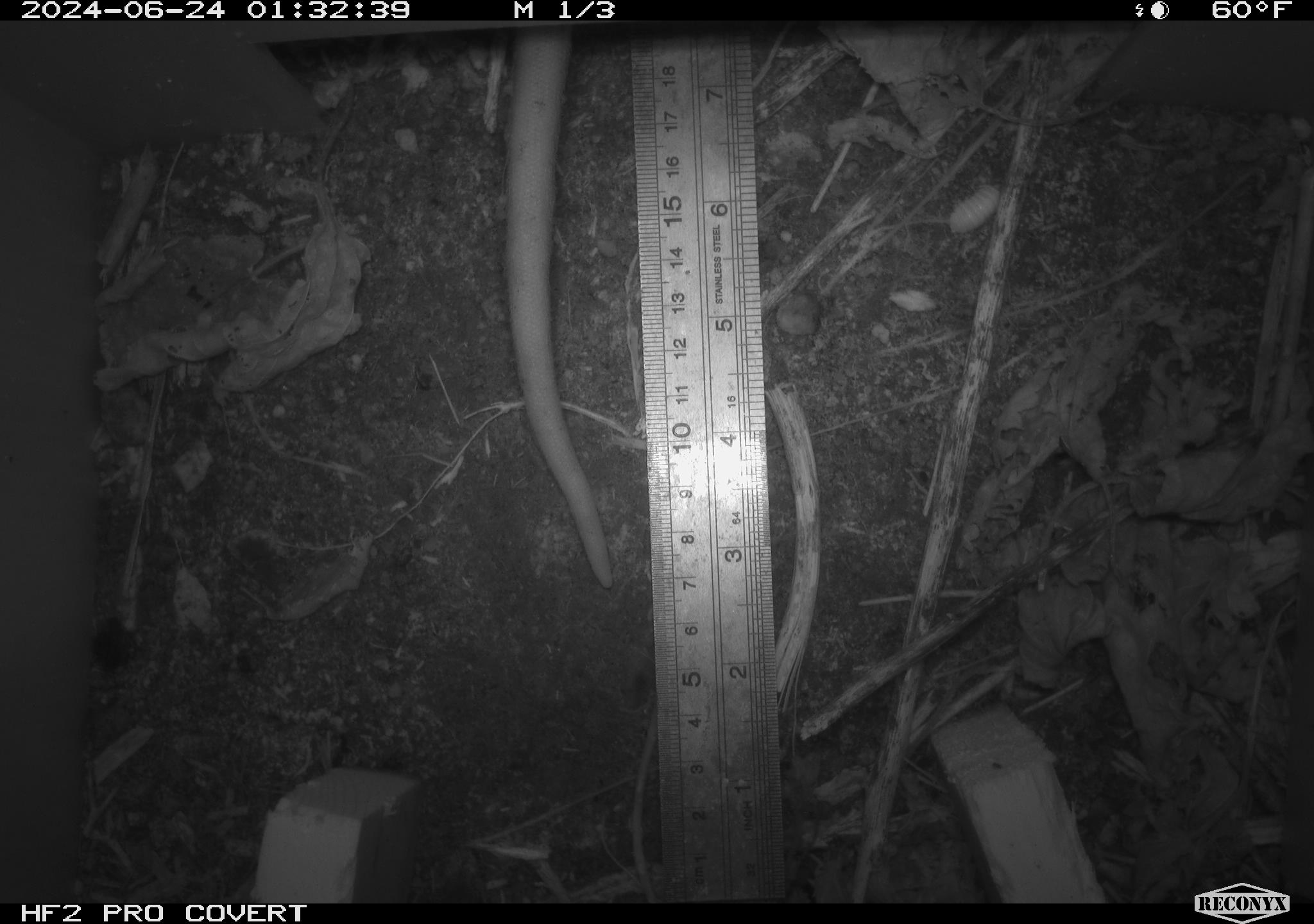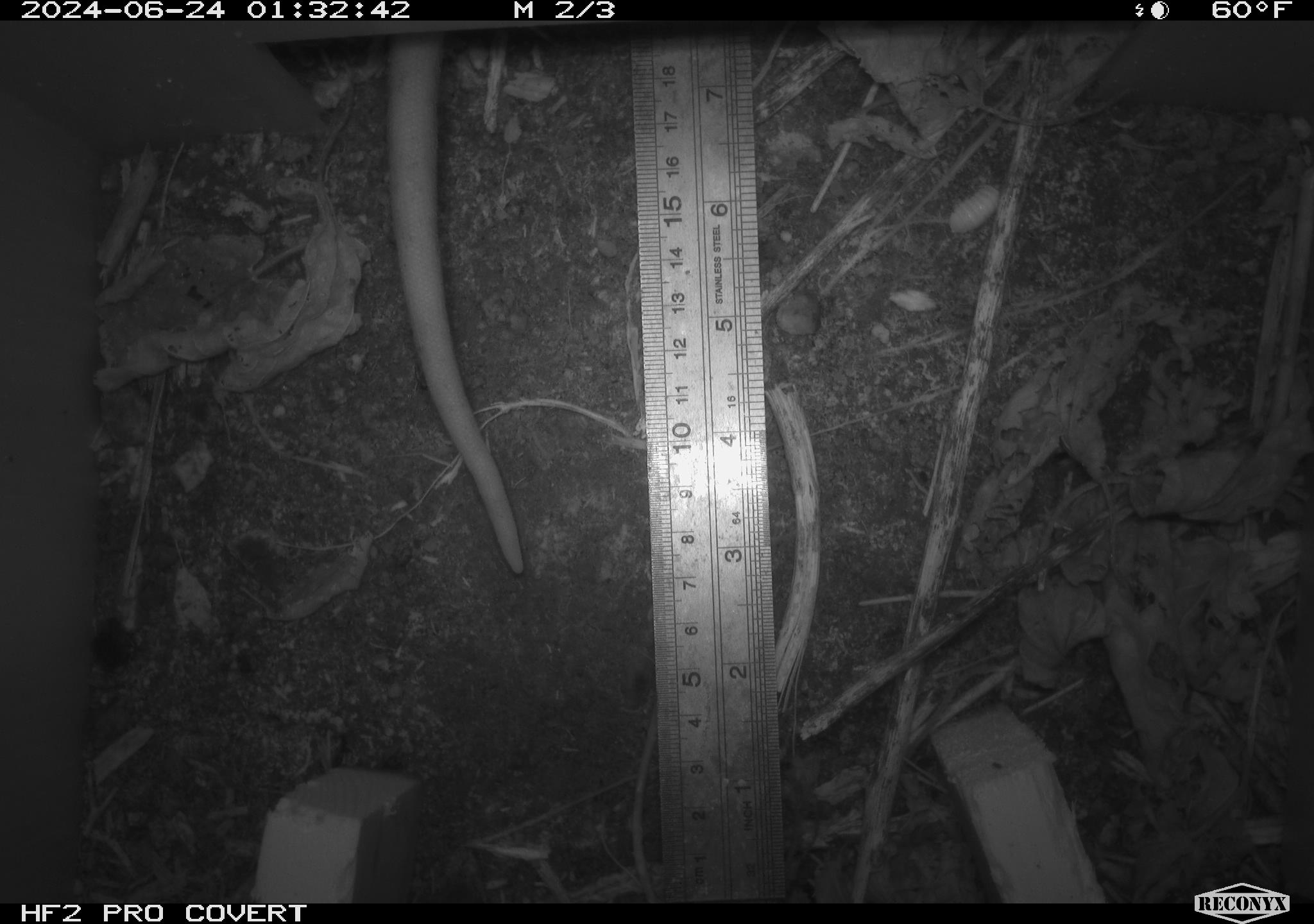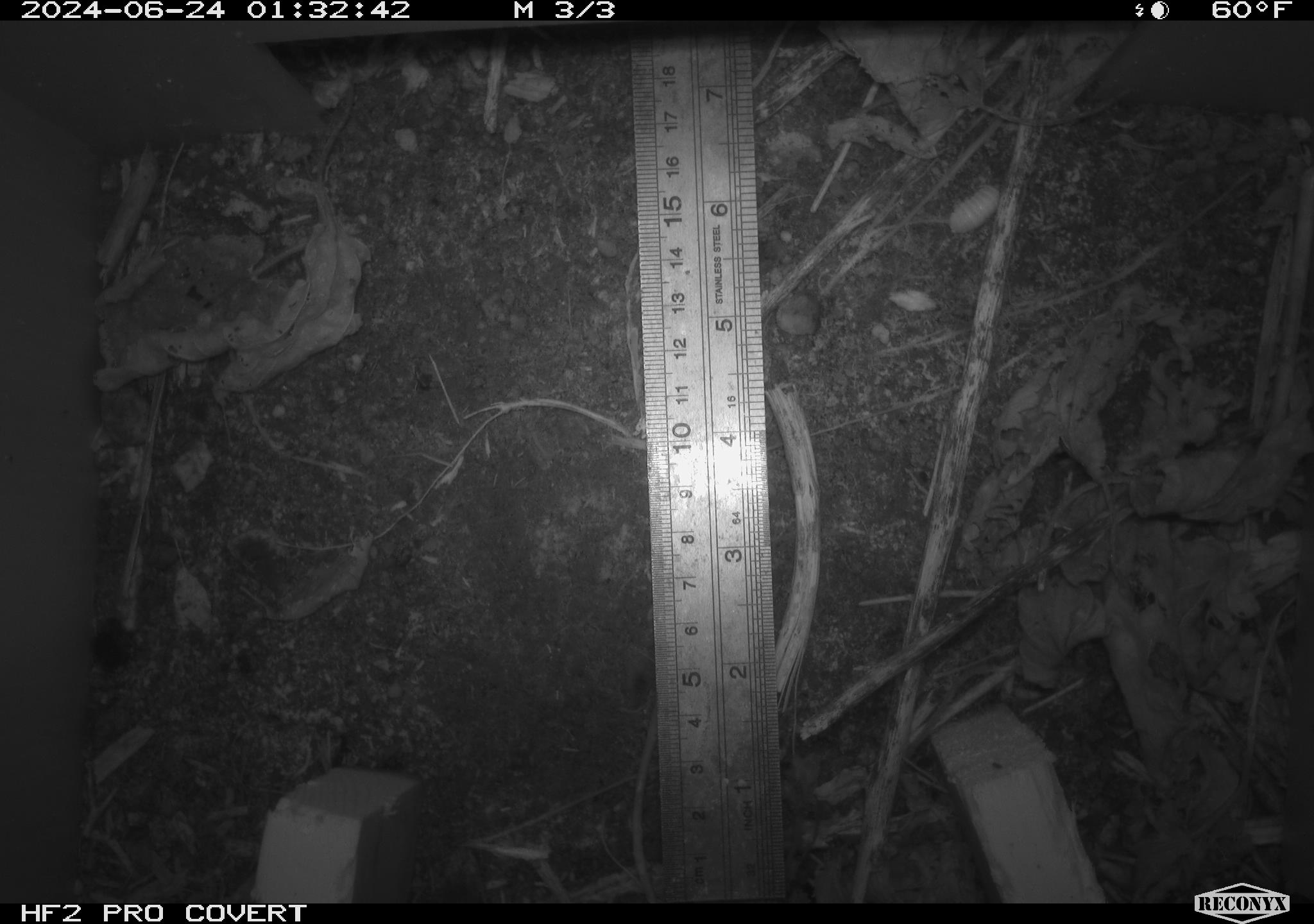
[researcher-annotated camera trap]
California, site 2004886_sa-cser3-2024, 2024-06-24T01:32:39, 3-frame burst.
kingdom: Animalia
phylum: Chordata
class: Mammalia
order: Didelphimorphia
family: Didelphidae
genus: Didelphis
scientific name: Didelphis virginiana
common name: virginia opossum